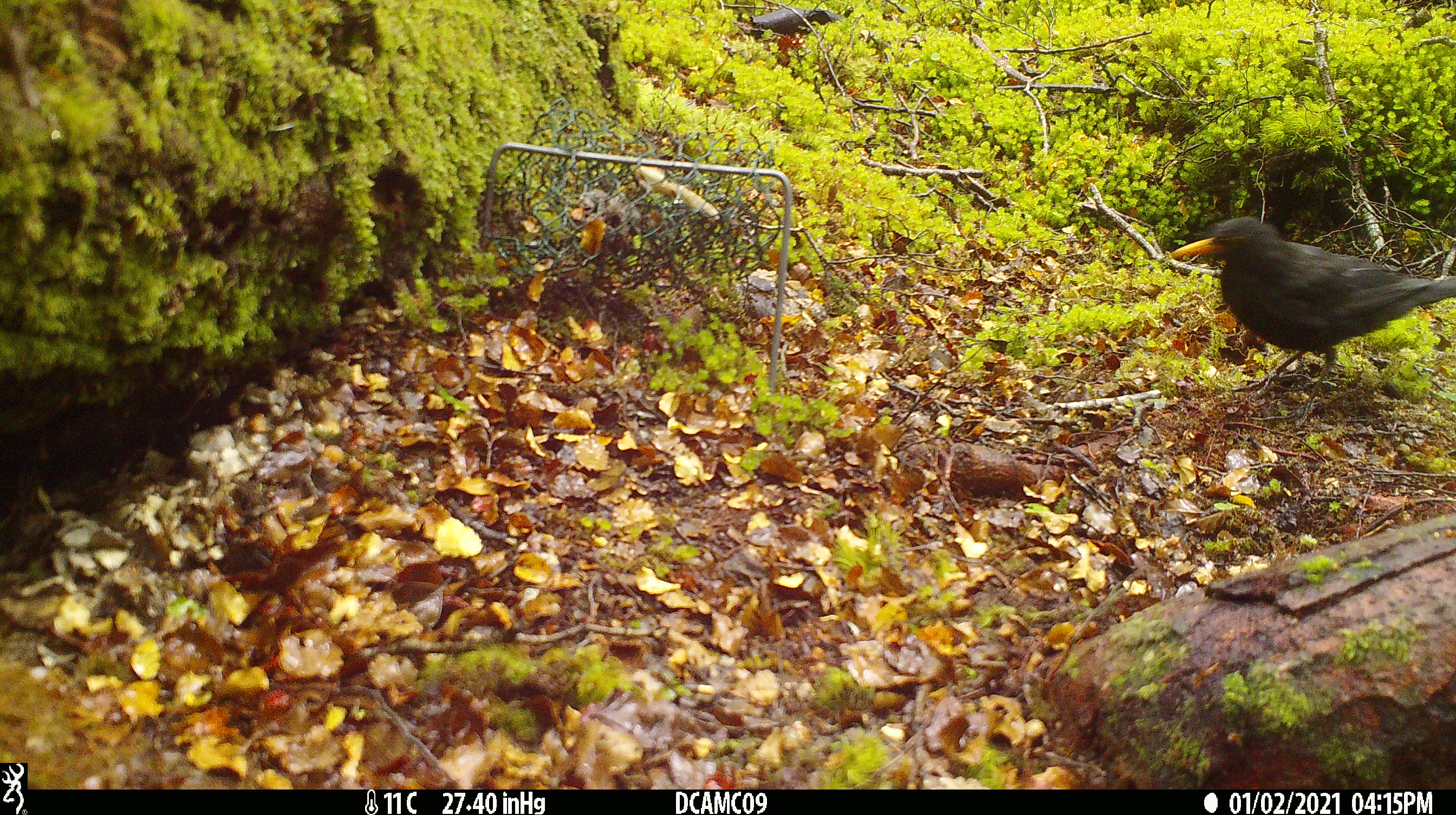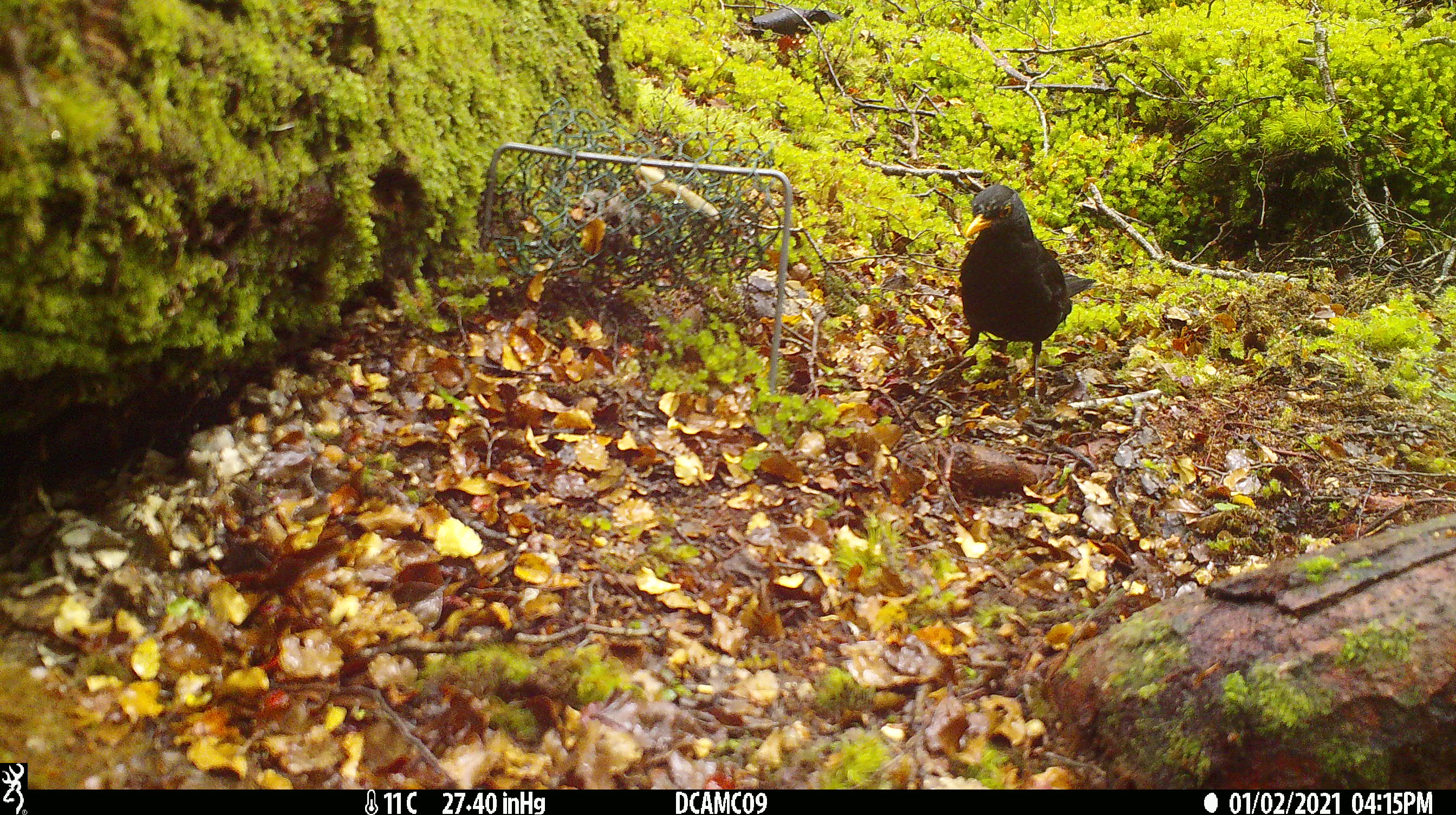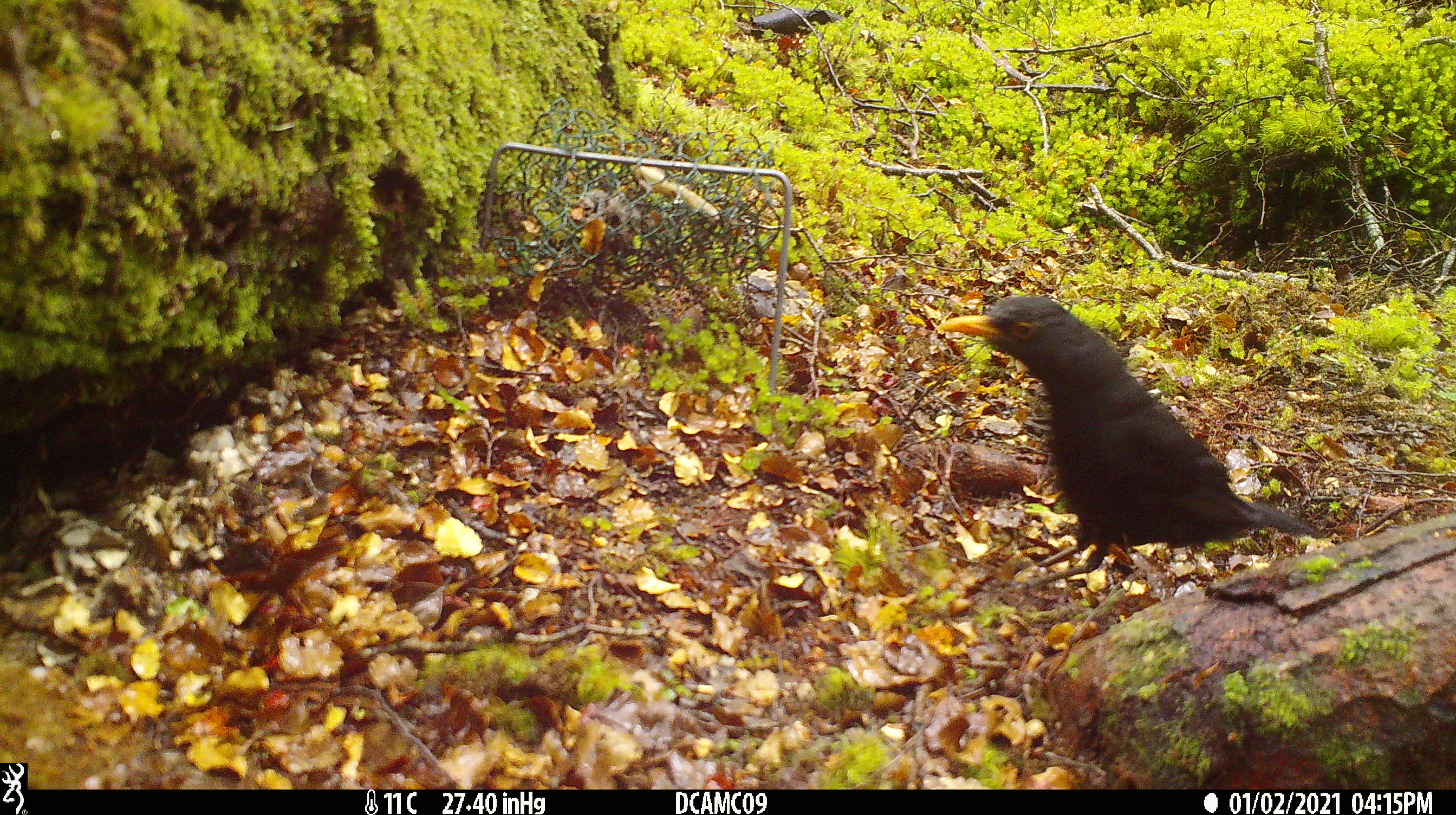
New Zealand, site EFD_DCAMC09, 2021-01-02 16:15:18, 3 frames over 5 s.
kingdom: Animalia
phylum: Chordata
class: Aves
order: Passeriformes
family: Turdidae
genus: Turdus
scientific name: Turdus merula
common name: eurasian blackbird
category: blackbird